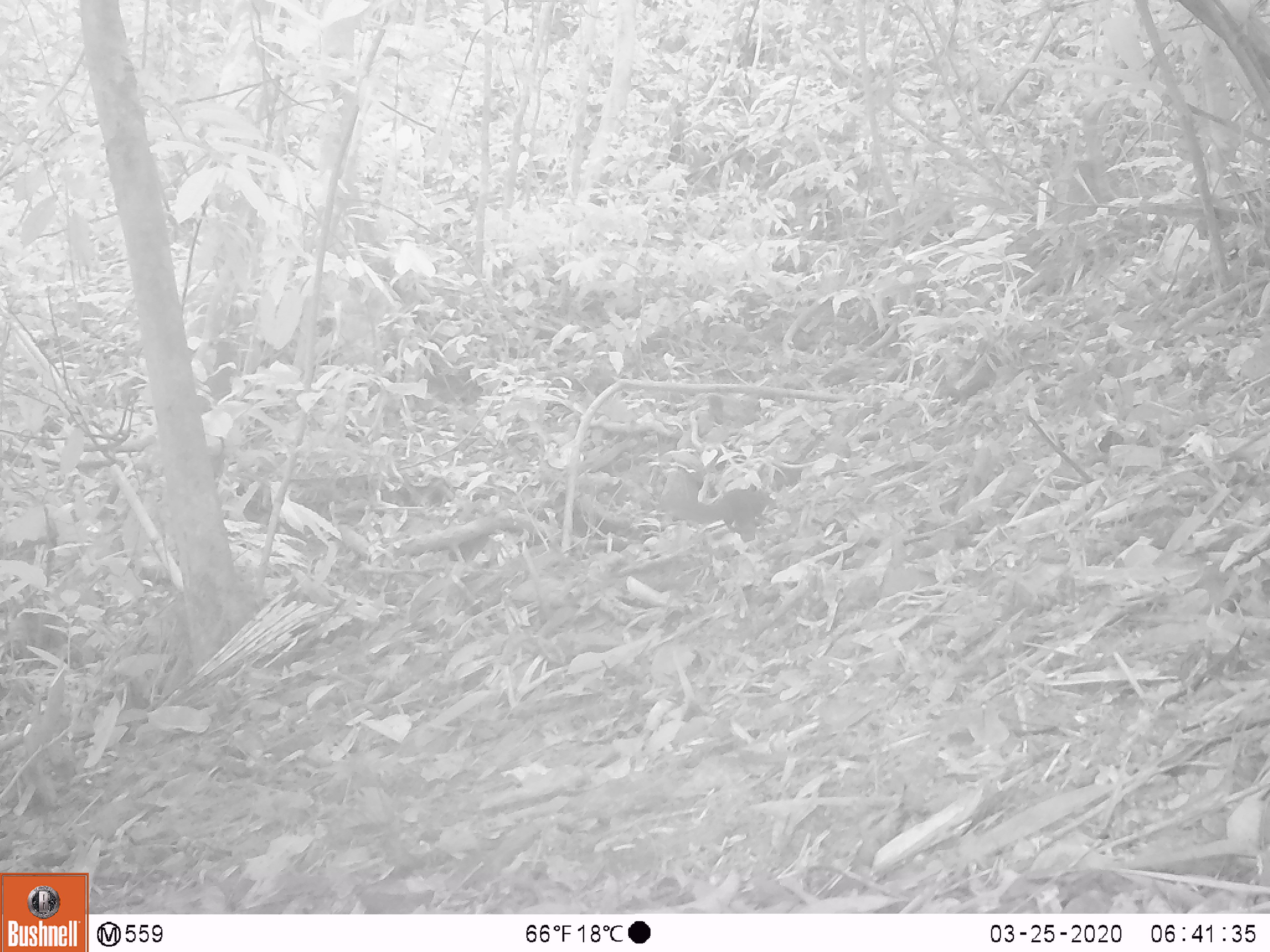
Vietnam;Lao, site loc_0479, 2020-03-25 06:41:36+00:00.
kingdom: Animalia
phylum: Chordata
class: Mammalia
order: Rodentia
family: Sciuridae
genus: Sciurus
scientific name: Sciurus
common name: squirrel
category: unidentified squirrel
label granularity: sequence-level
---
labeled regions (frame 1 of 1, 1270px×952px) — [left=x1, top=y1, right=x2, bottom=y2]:
unidentified squirrel: [left=661, top=483, right=772, bottom=542]